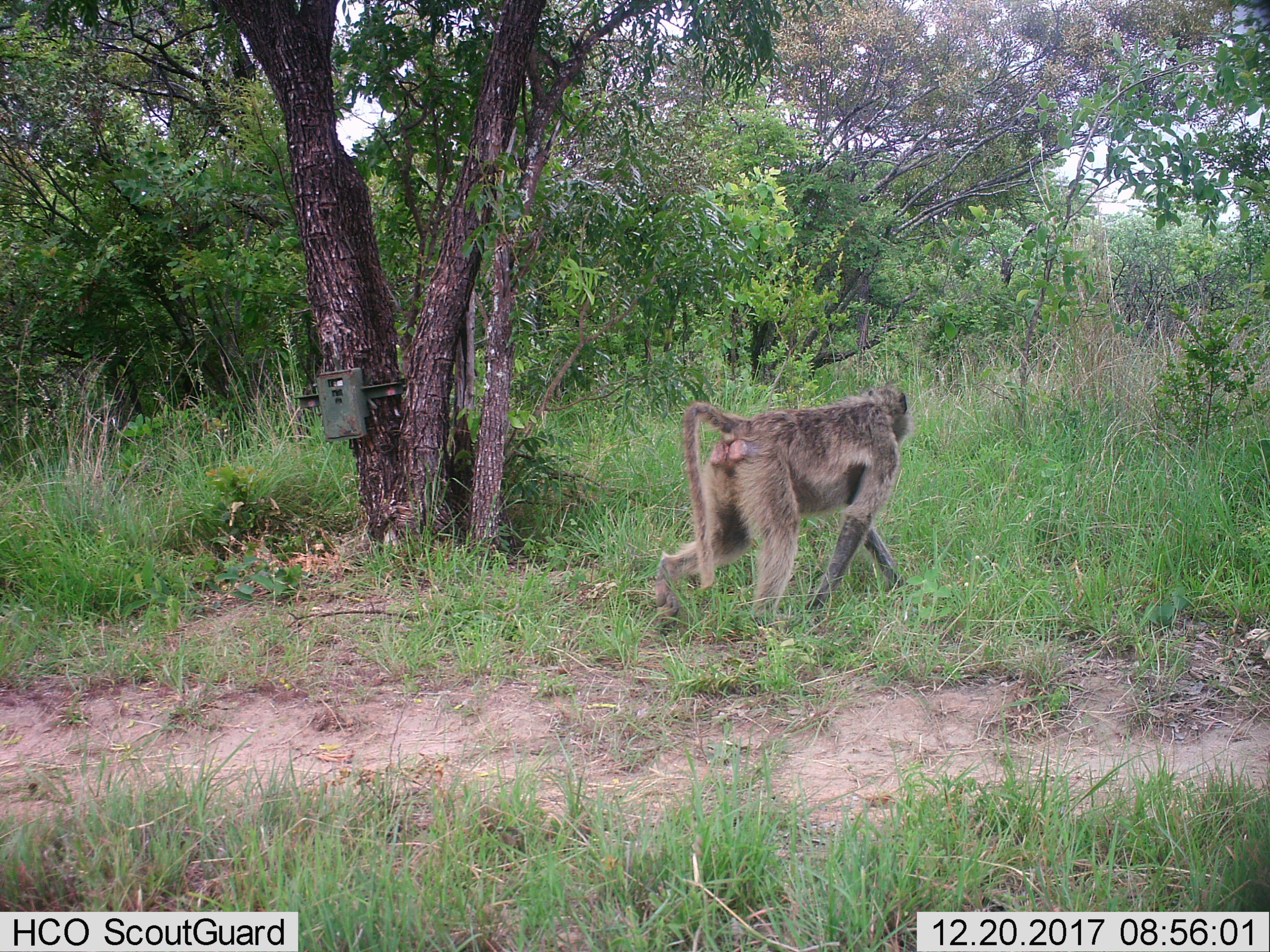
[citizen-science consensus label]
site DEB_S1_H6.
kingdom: Animalia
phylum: Chordata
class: Mammalia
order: Primates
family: Cercopithecidae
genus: Papio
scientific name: Papio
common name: baboon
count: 1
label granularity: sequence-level